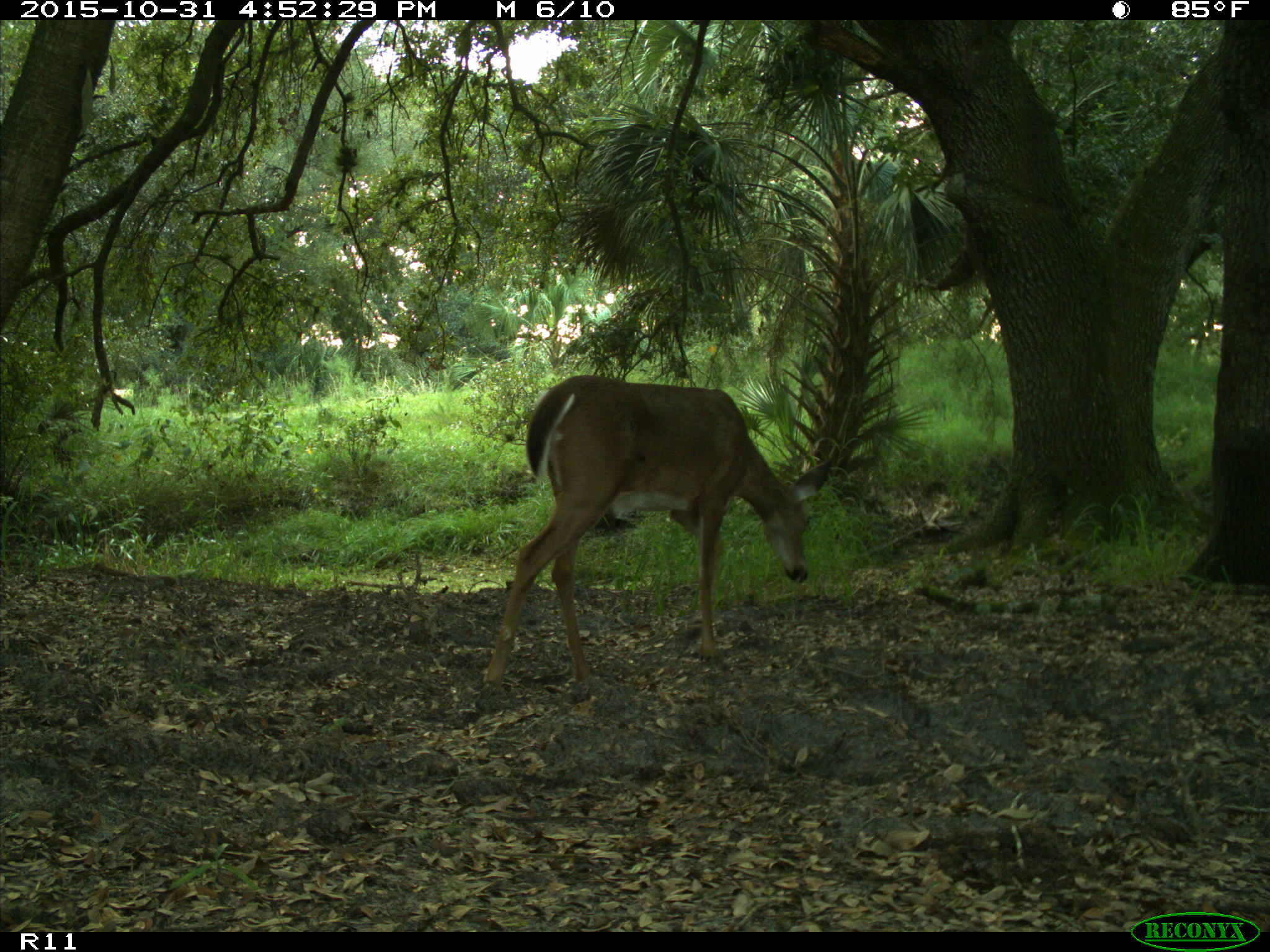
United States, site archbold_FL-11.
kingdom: Animalia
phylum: Chordata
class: Mammalia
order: Artiodactyla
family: Cervidae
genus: Odocoileus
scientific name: Odocoileus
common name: deer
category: unidentified deer